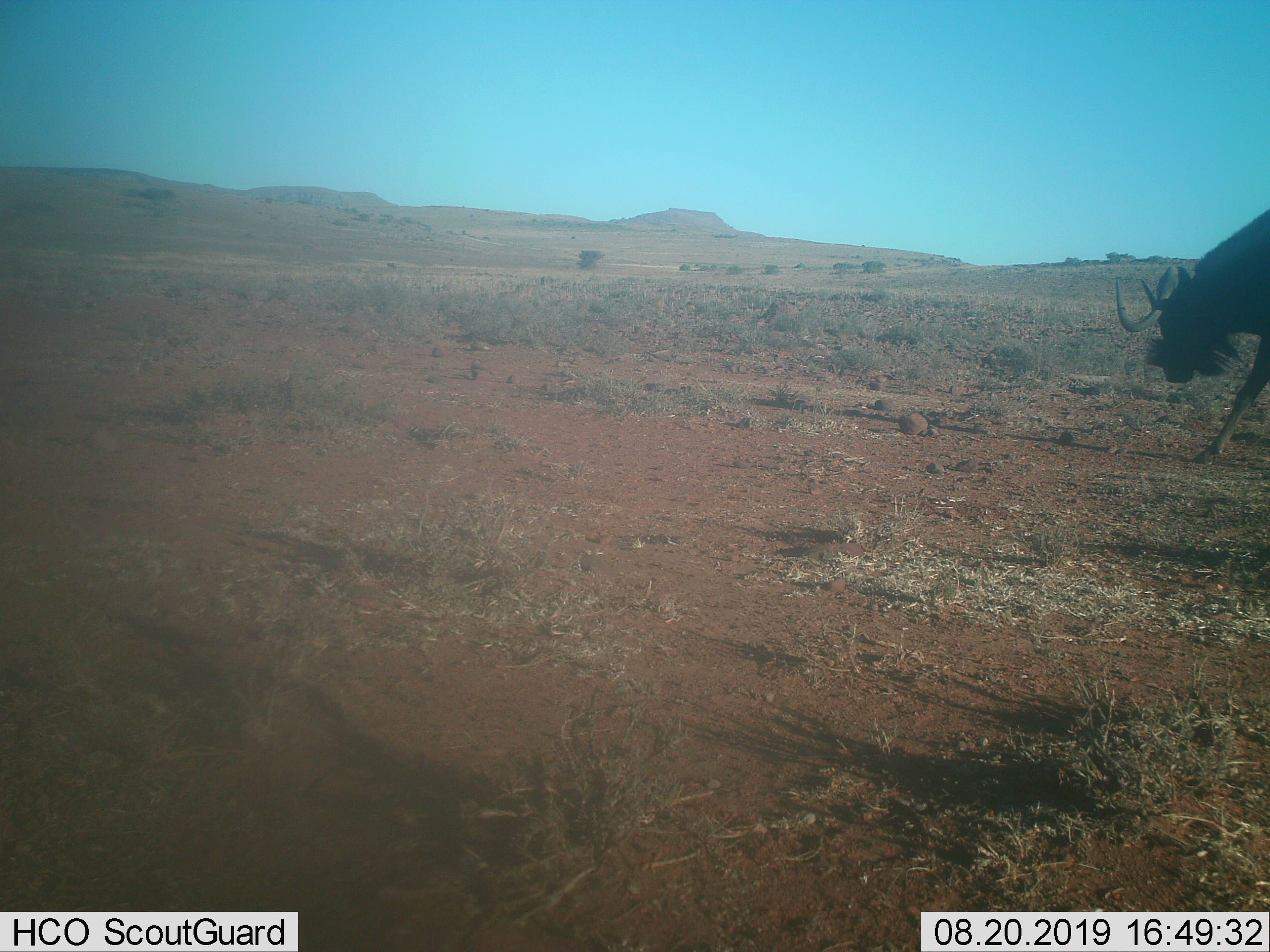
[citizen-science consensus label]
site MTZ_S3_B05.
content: unidentified animal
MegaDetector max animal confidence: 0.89